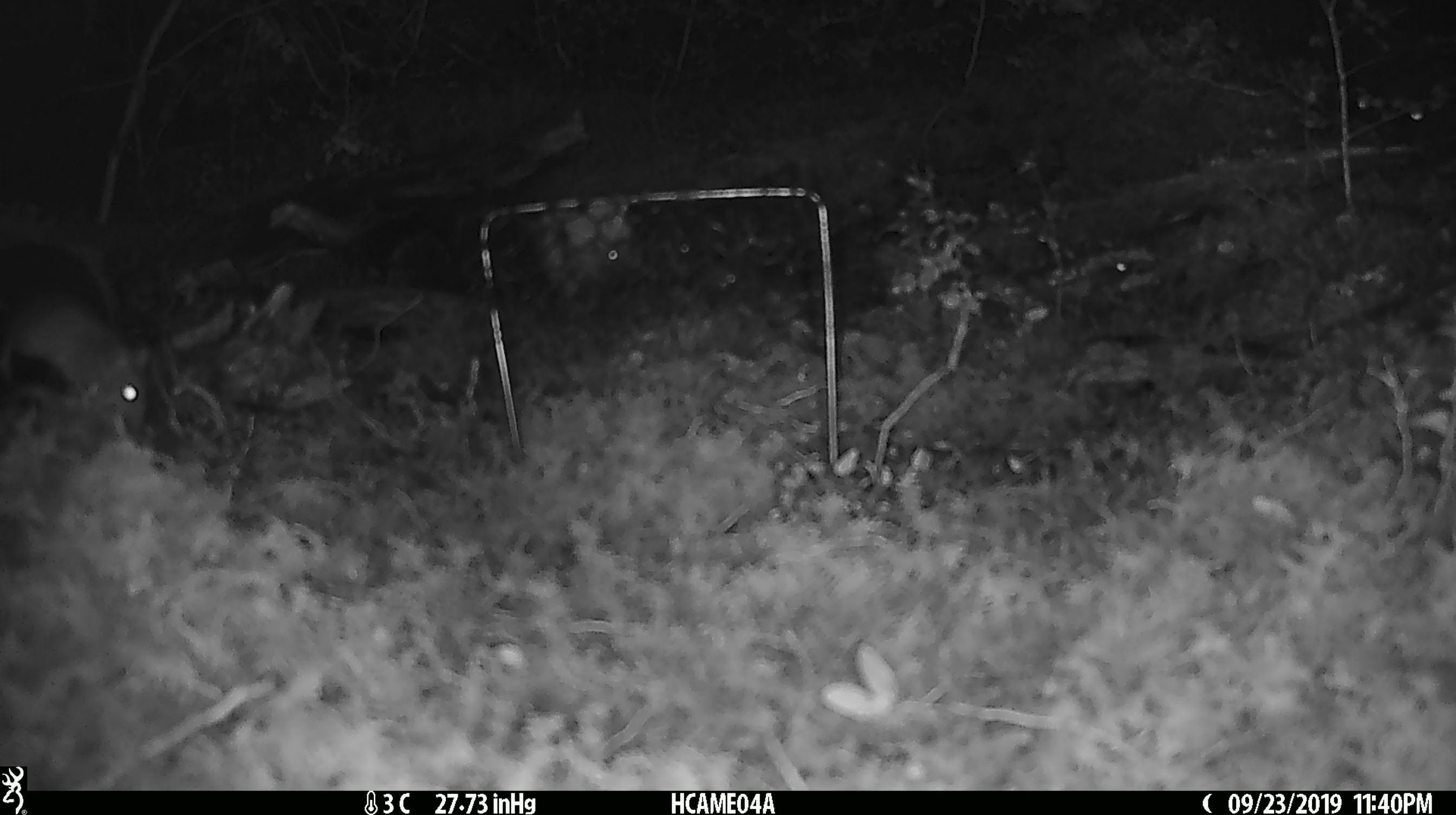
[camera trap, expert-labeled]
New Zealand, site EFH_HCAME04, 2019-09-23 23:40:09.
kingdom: Animalia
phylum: Chordata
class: Mammalia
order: Rodentia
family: Muridae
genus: Mus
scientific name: Mus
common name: mouse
Mouse (Mus).